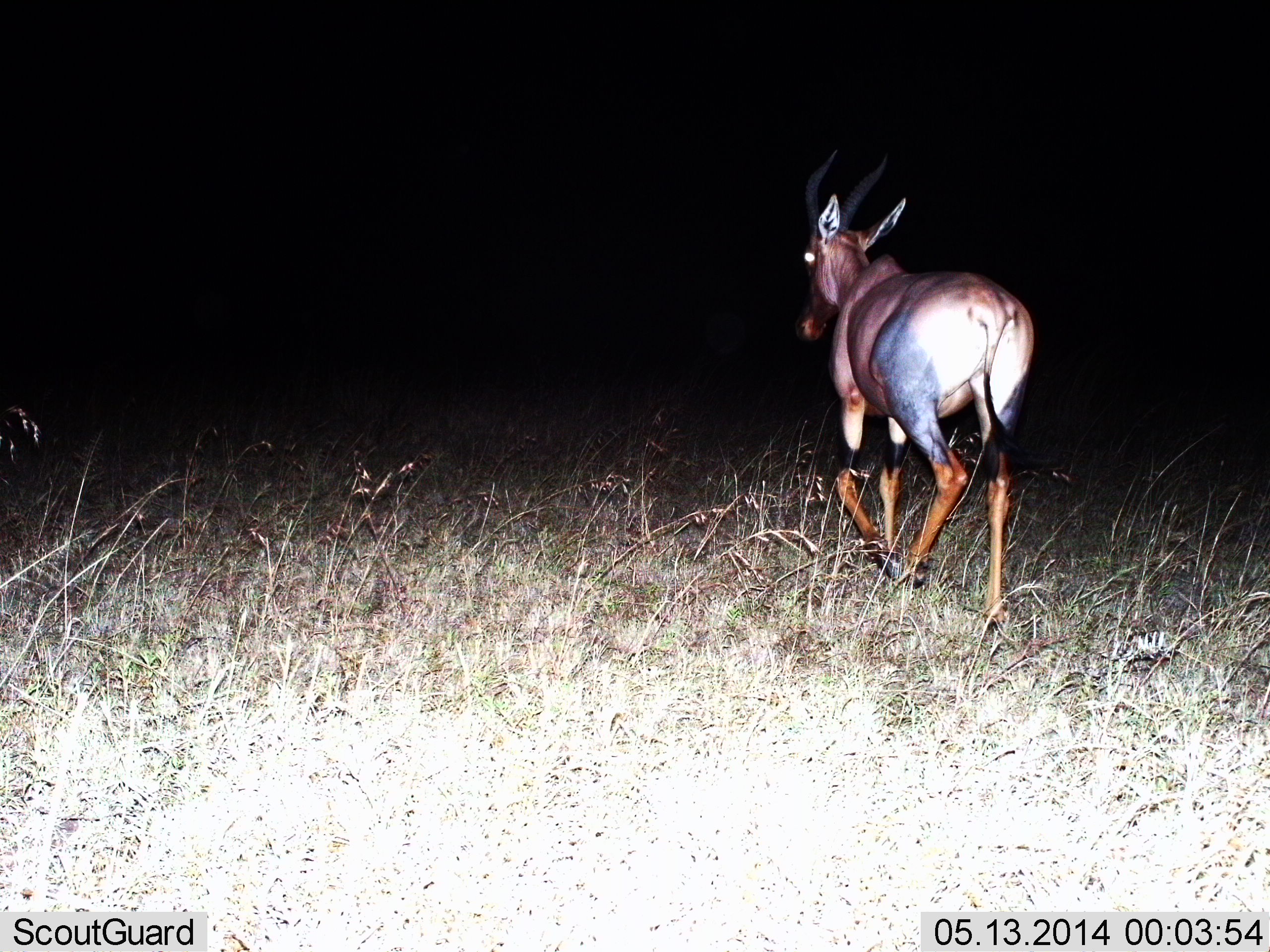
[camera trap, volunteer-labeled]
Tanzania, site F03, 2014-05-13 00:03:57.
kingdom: Animalia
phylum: Chordata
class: Mammalia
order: Artiodactyla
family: Bovidae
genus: Damaliscus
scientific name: Damaliscus lunatus jimela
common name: topi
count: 1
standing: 10%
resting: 0%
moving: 90%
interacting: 0%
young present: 0%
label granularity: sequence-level